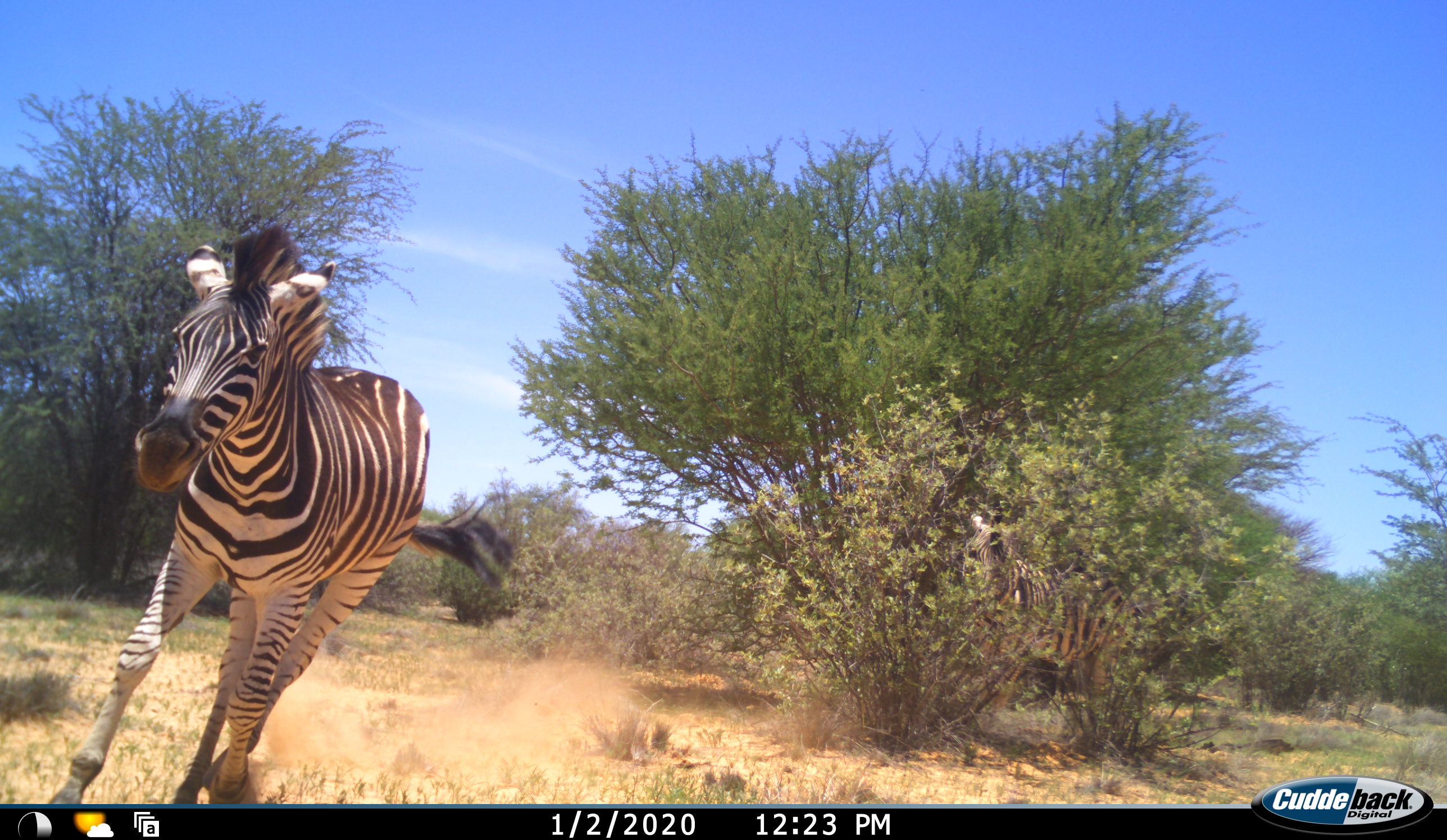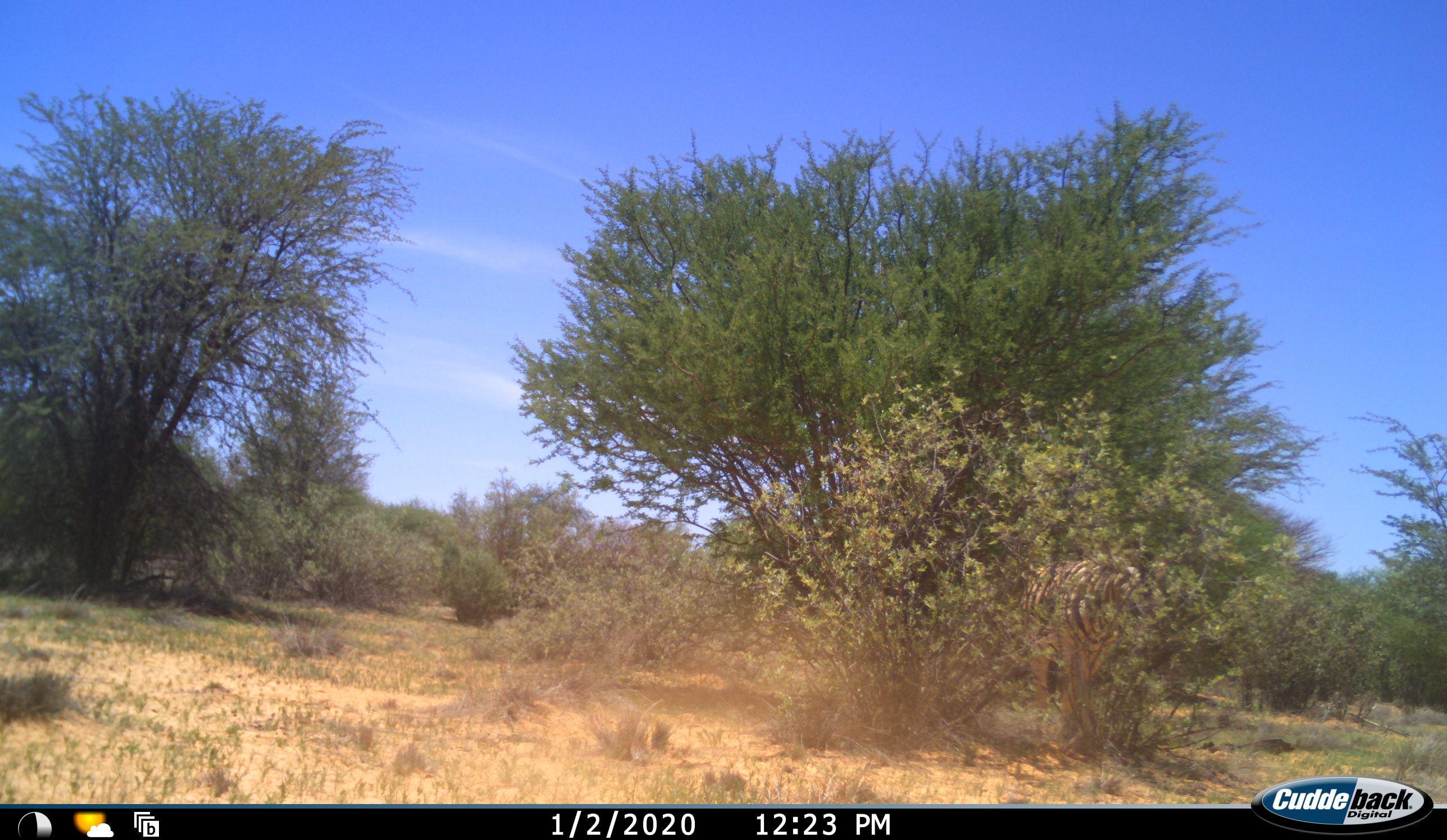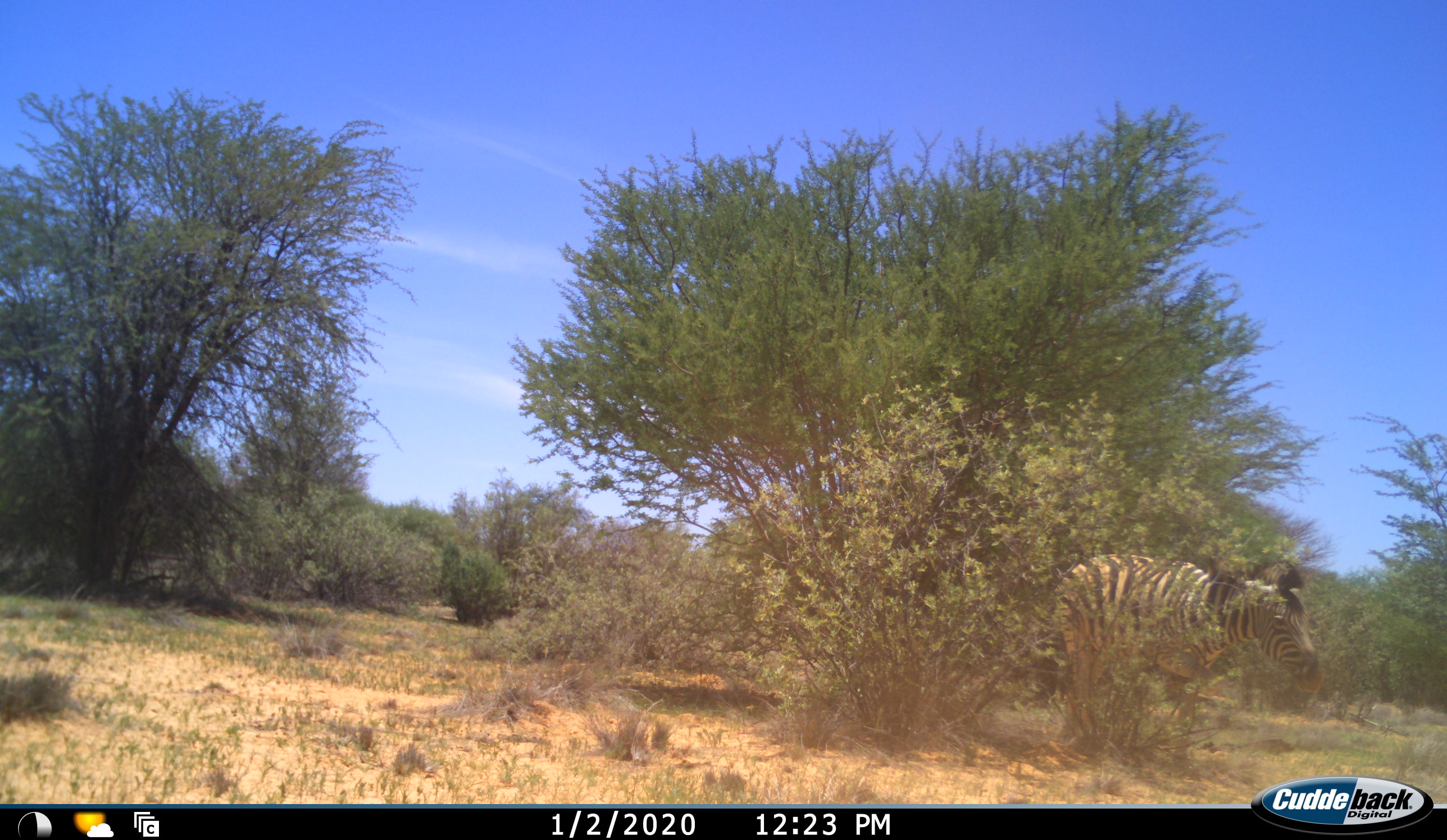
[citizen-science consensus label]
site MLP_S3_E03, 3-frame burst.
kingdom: Animalia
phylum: Chordata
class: Mammalia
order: Perissodactyla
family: Equidae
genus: Equus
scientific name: Equus quagga burchellii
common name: burchell's zebra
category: zebraburchells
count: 2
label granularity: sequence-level